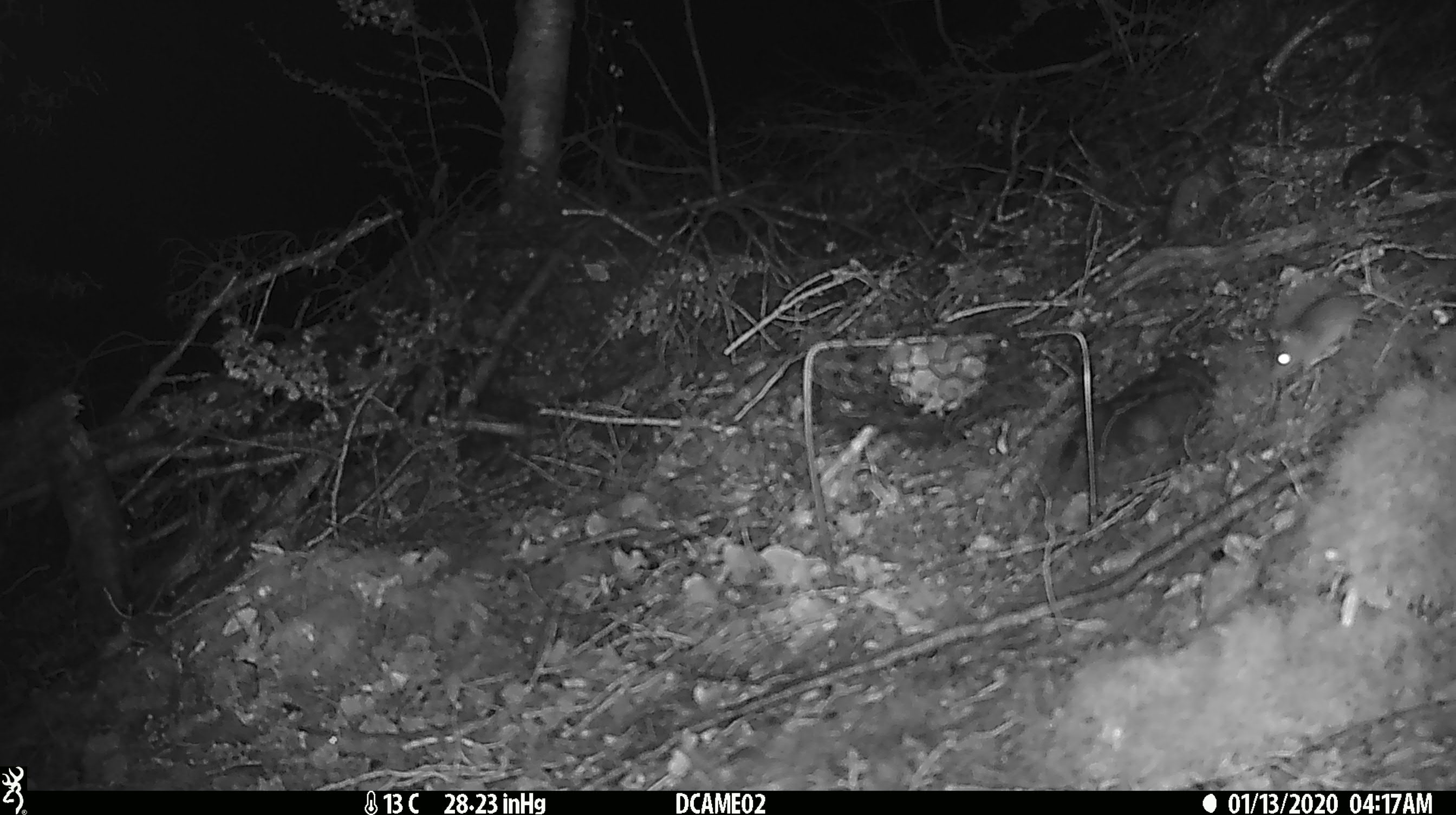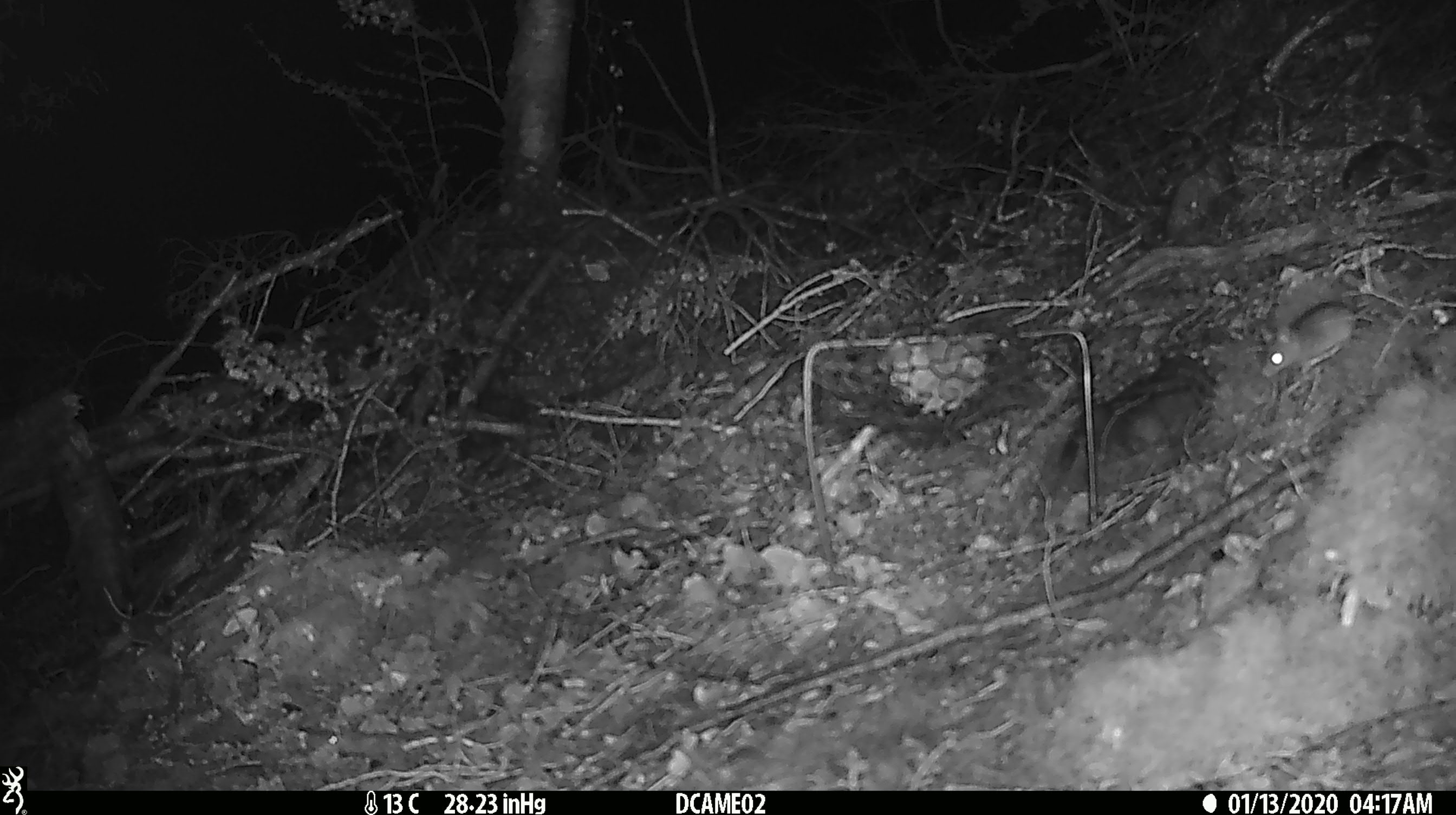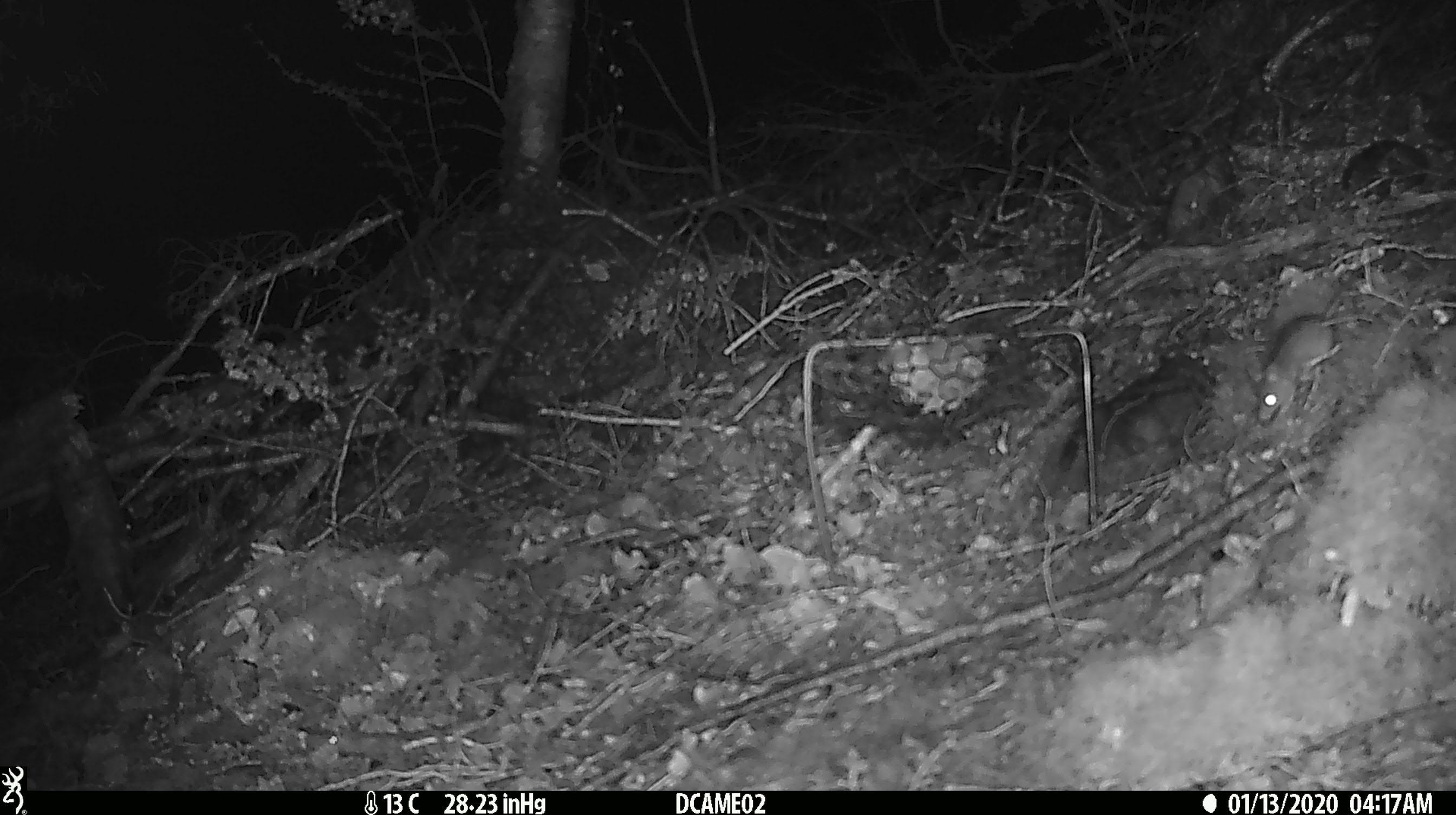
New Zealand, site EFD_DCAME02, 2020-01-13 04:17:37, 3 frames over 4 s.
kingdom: Animalia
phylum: Chordata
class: Mammalia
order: Rodentia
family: Muridae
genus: Mus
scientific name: Mus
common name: mouse